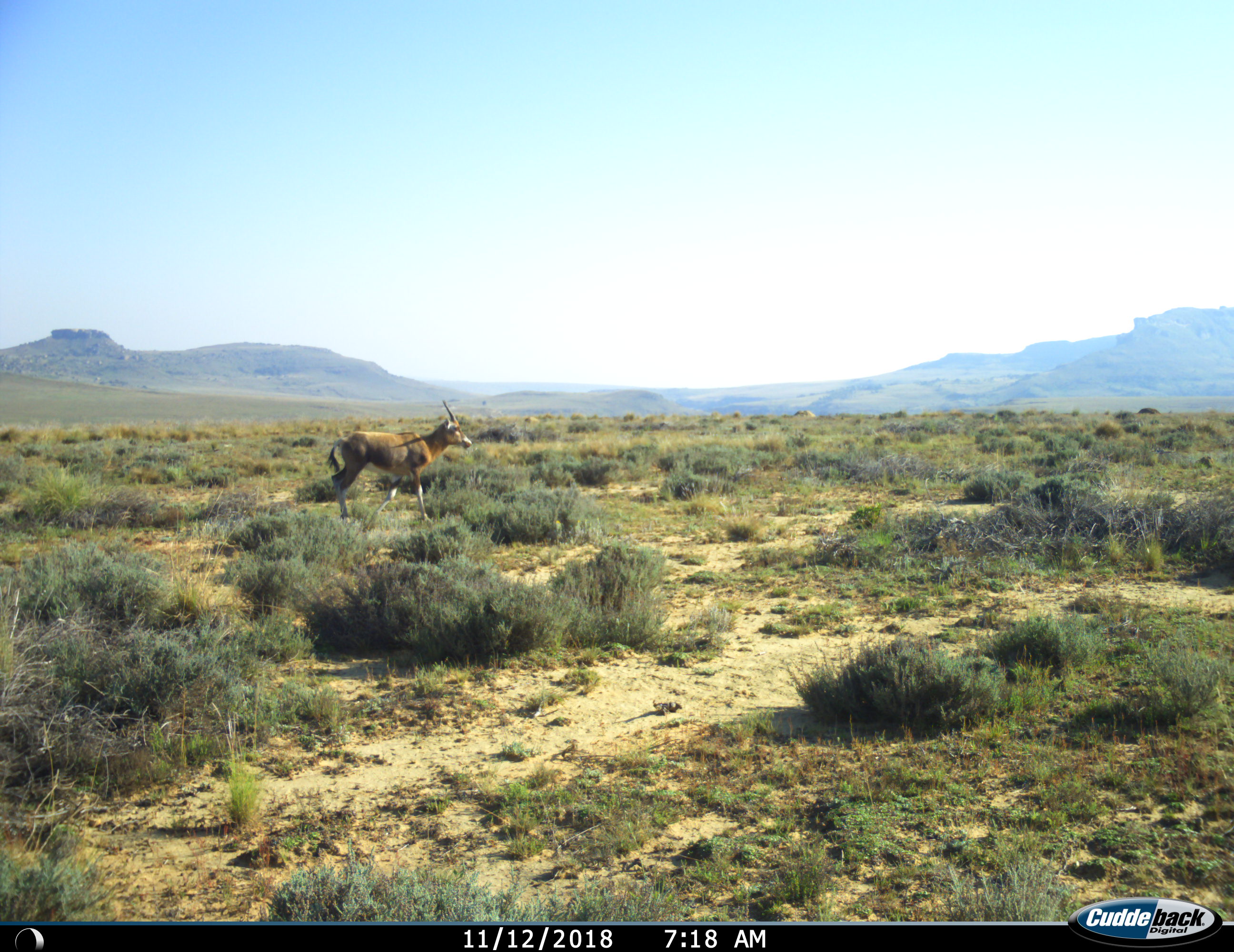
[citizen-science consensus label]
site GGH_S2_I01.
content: unidentified animal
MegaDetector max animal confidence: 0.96